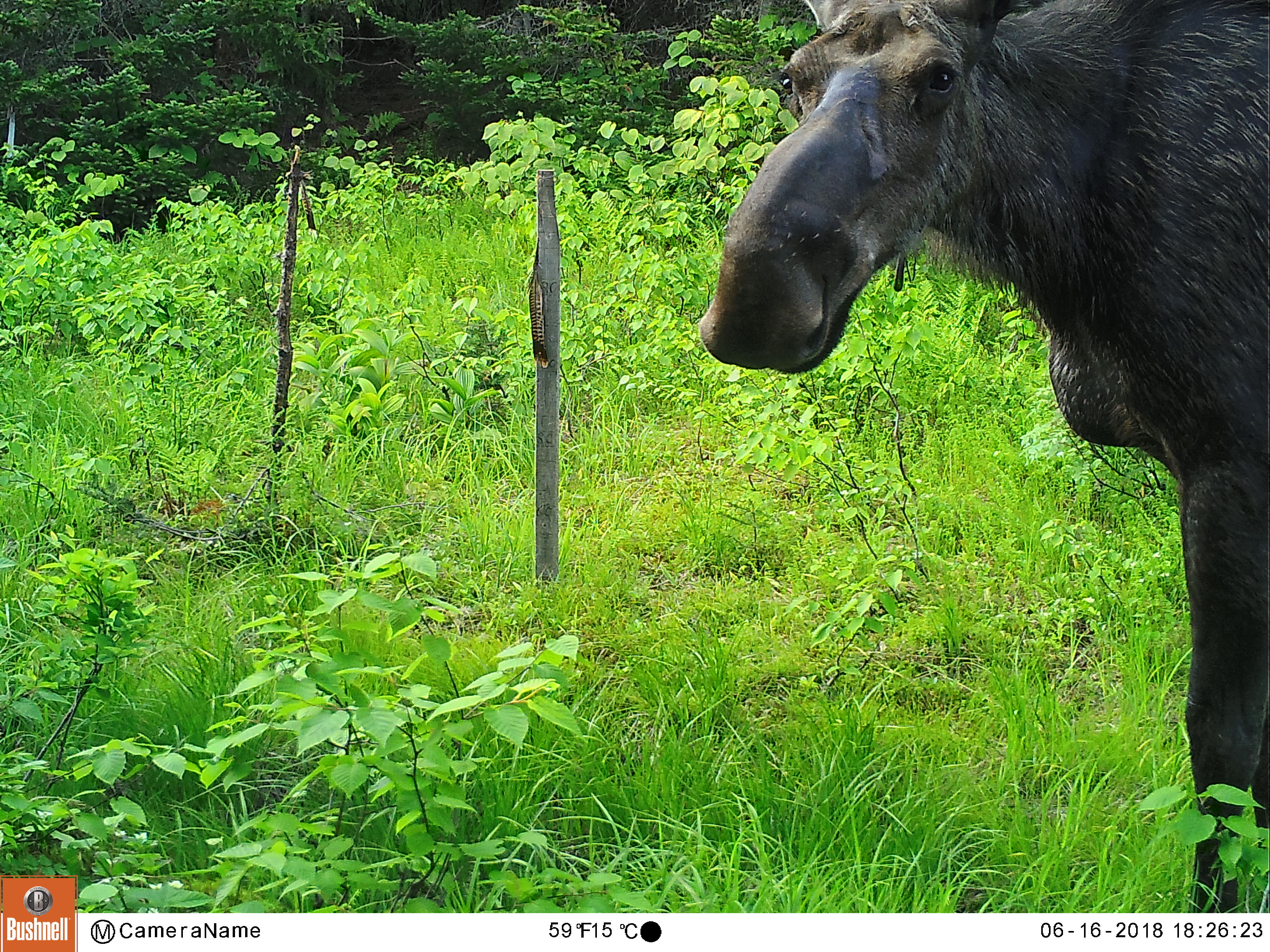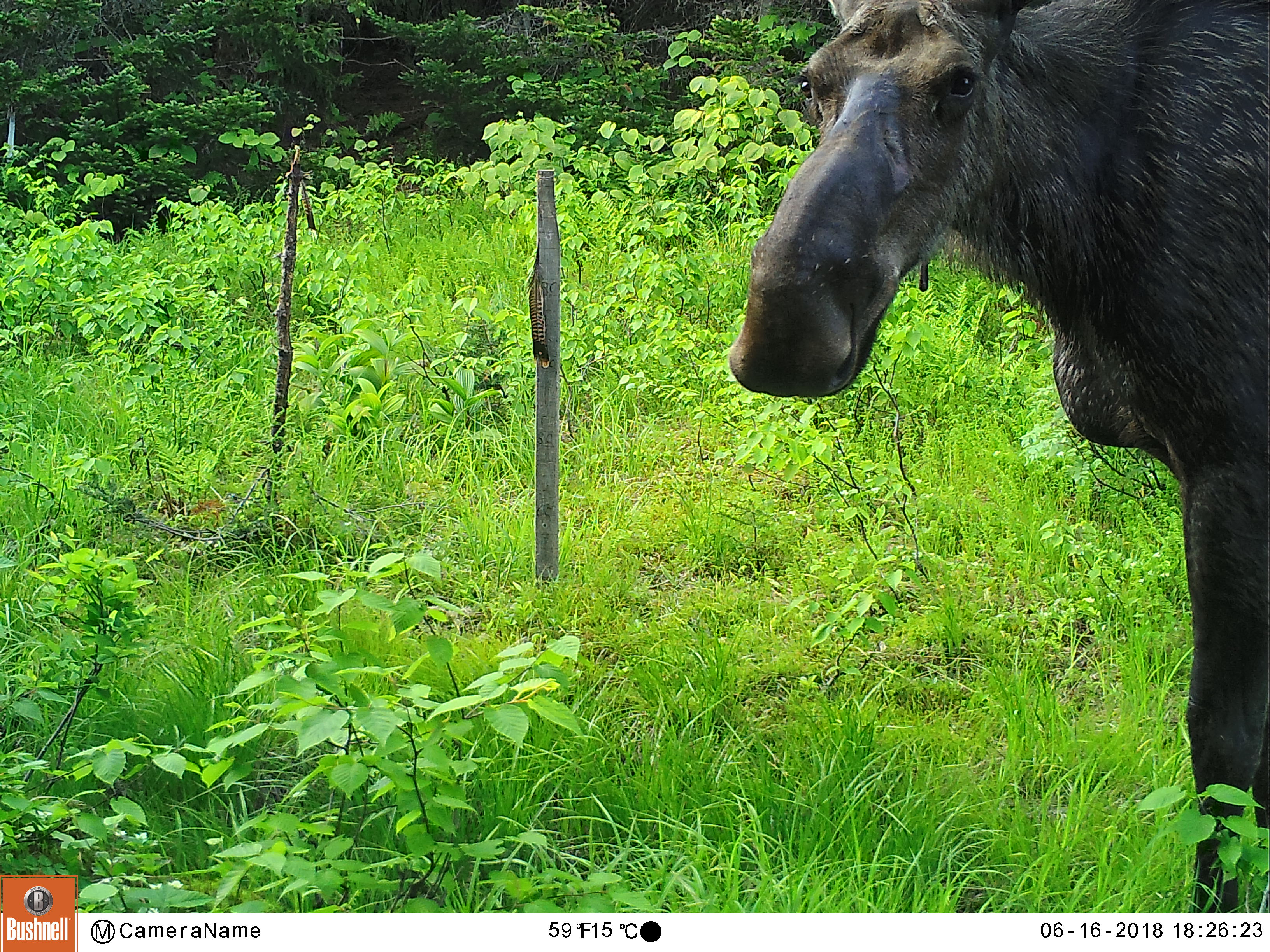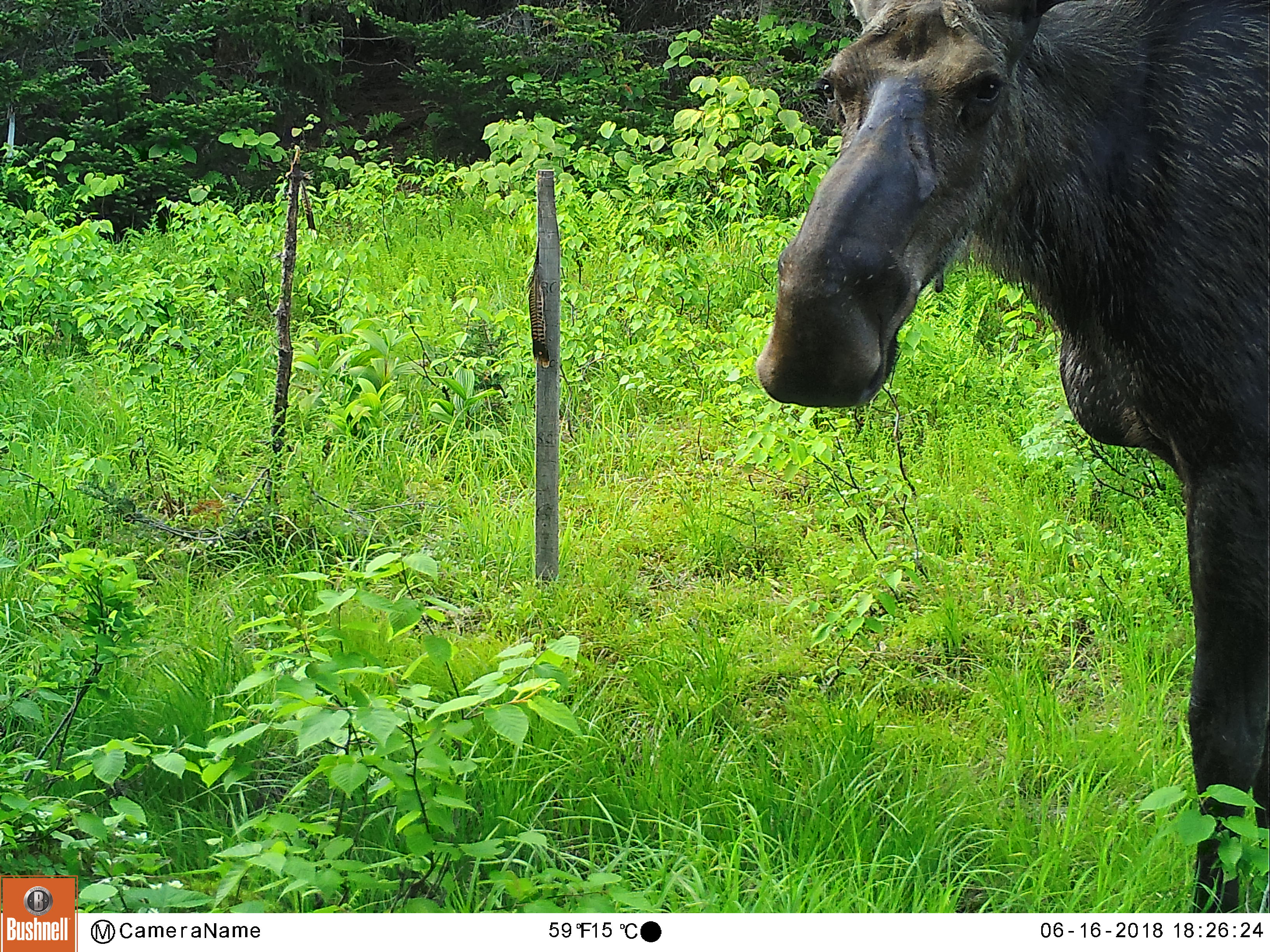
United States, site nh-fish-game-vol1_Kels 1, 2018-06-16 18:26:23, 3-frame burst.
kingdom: Animalia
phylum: Chordata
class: Mammalia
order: Artiodactyla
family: Cervidae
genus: Alces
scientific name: Alces alces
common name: moose